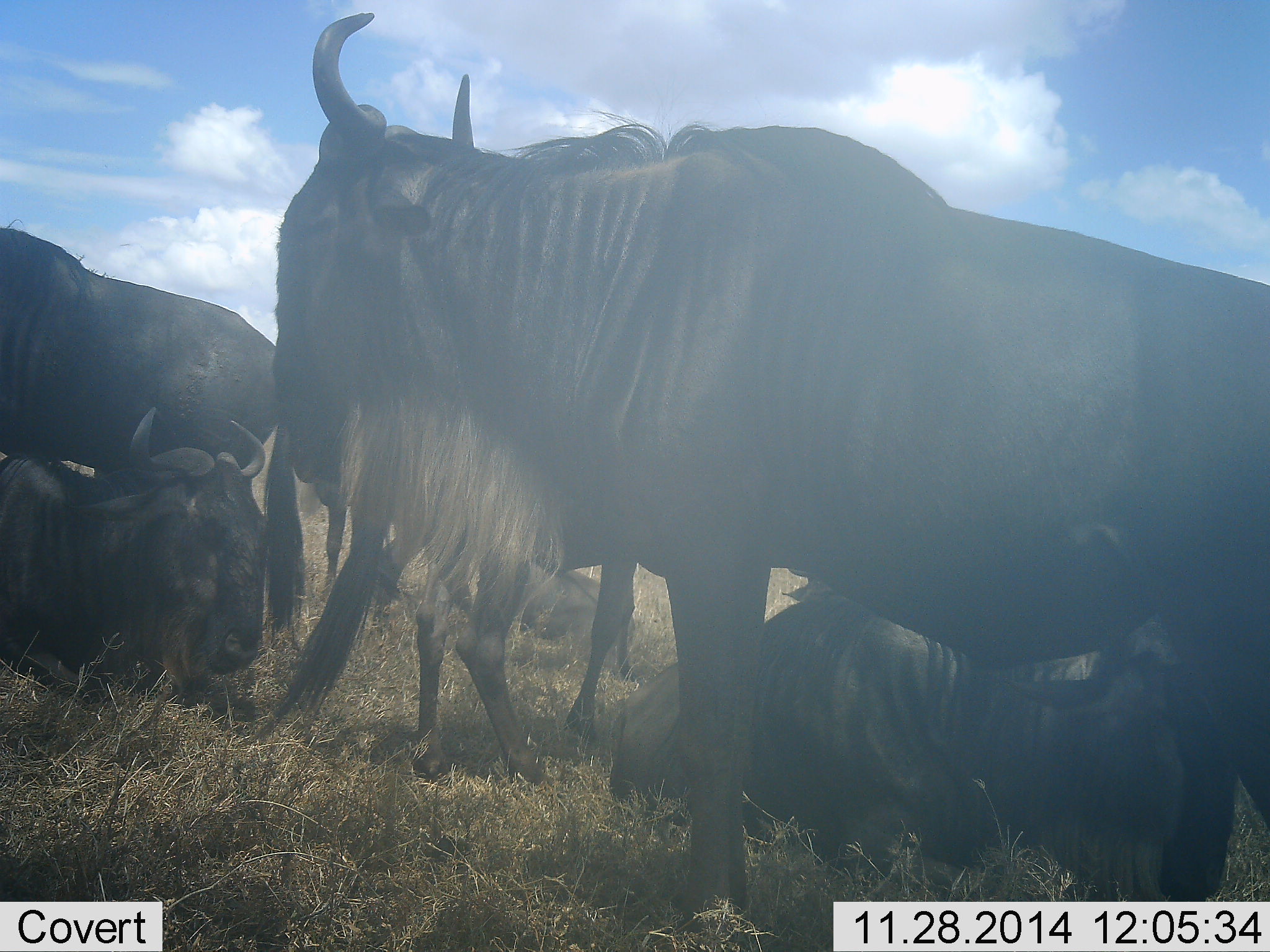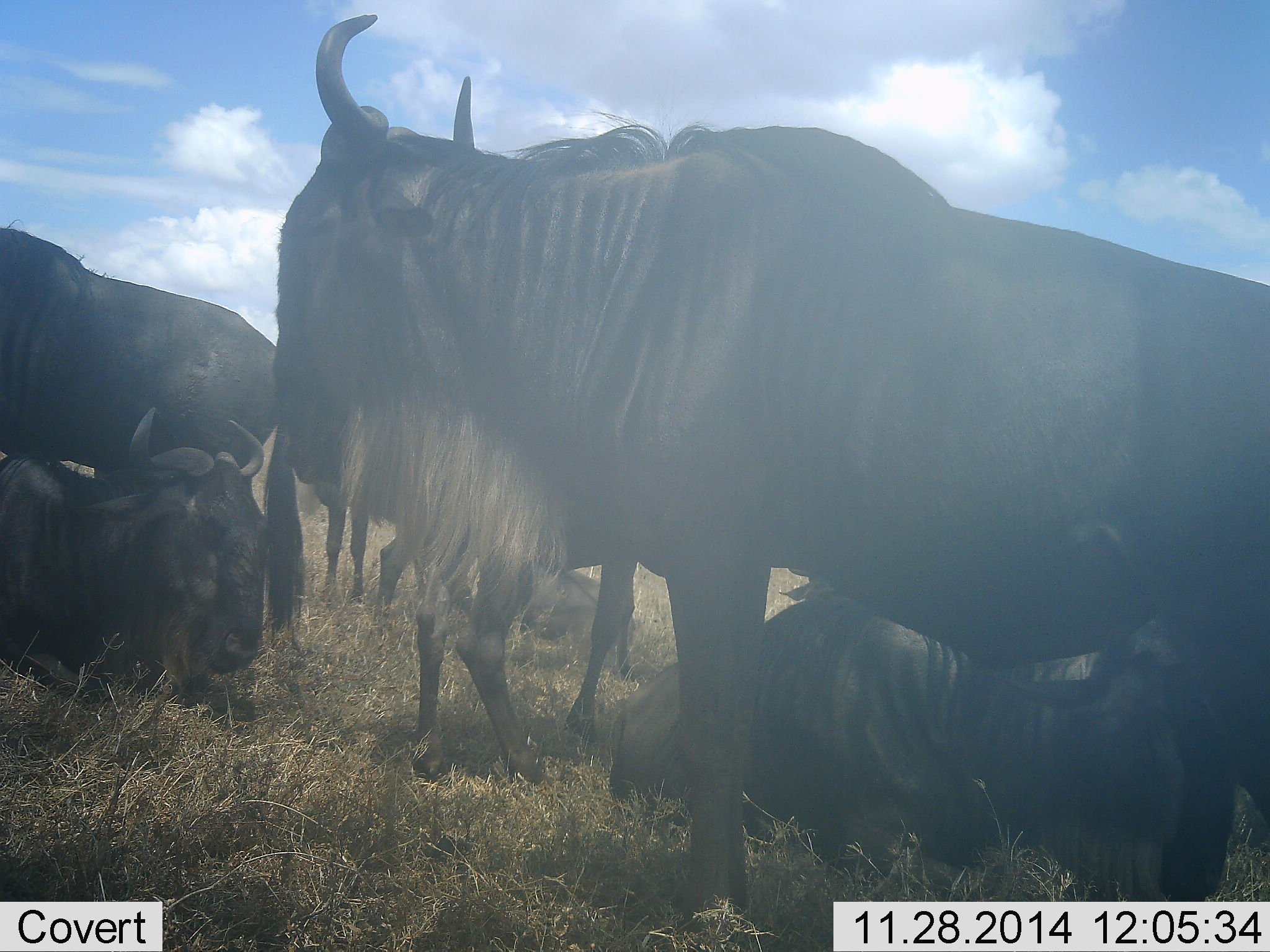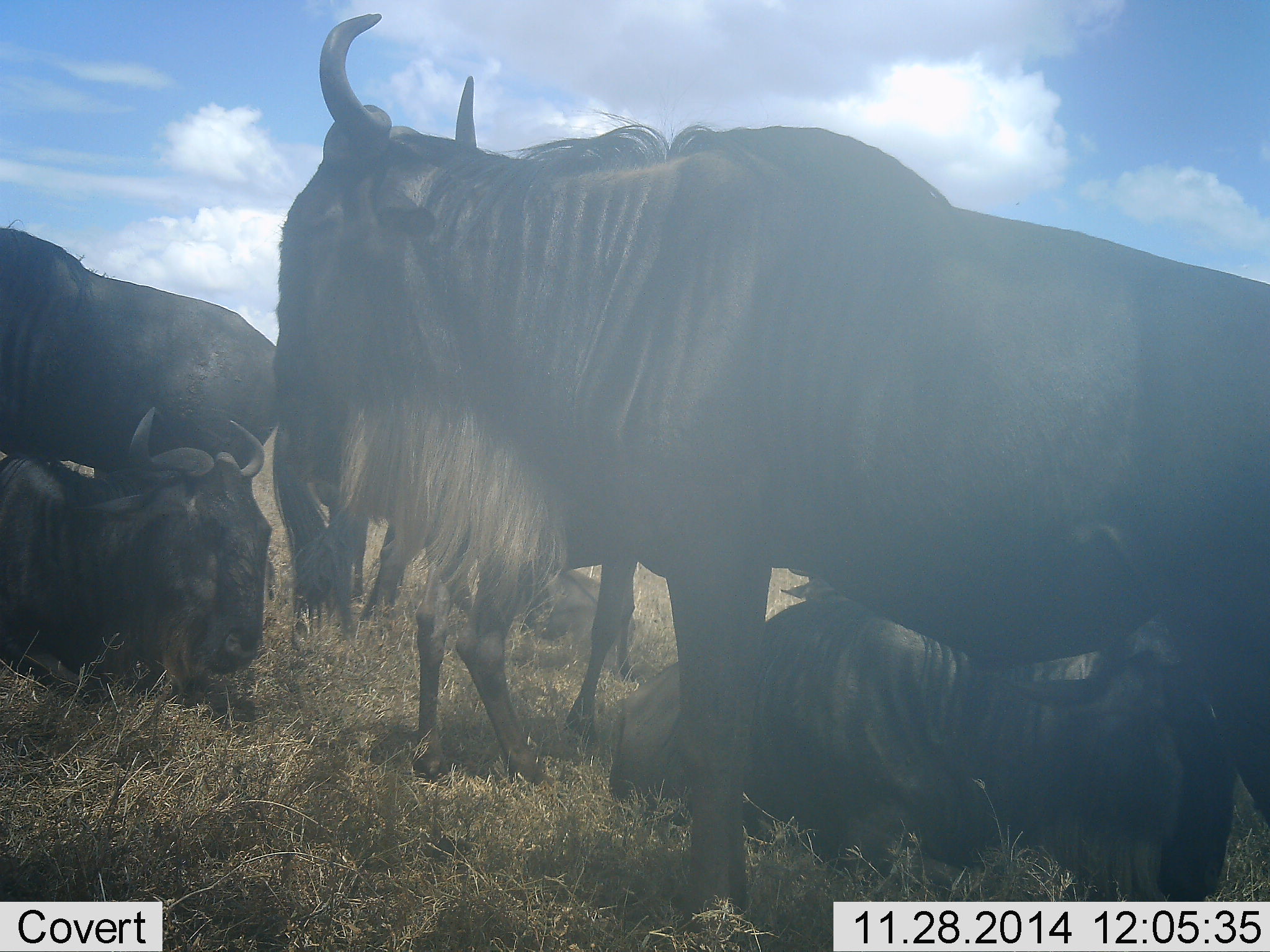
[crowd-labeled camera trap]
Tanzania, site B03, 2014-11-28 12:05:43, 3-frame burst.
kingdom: Animalia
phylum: Chordata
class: Mammalia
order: Artiodactyla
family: Bovidae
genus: Connochaetes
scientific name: Connochaetes taurinus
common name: blue wildebeest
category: wildebeest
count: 6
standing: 80%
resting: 100%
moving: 0%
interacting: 10%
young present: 10%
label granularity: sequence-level